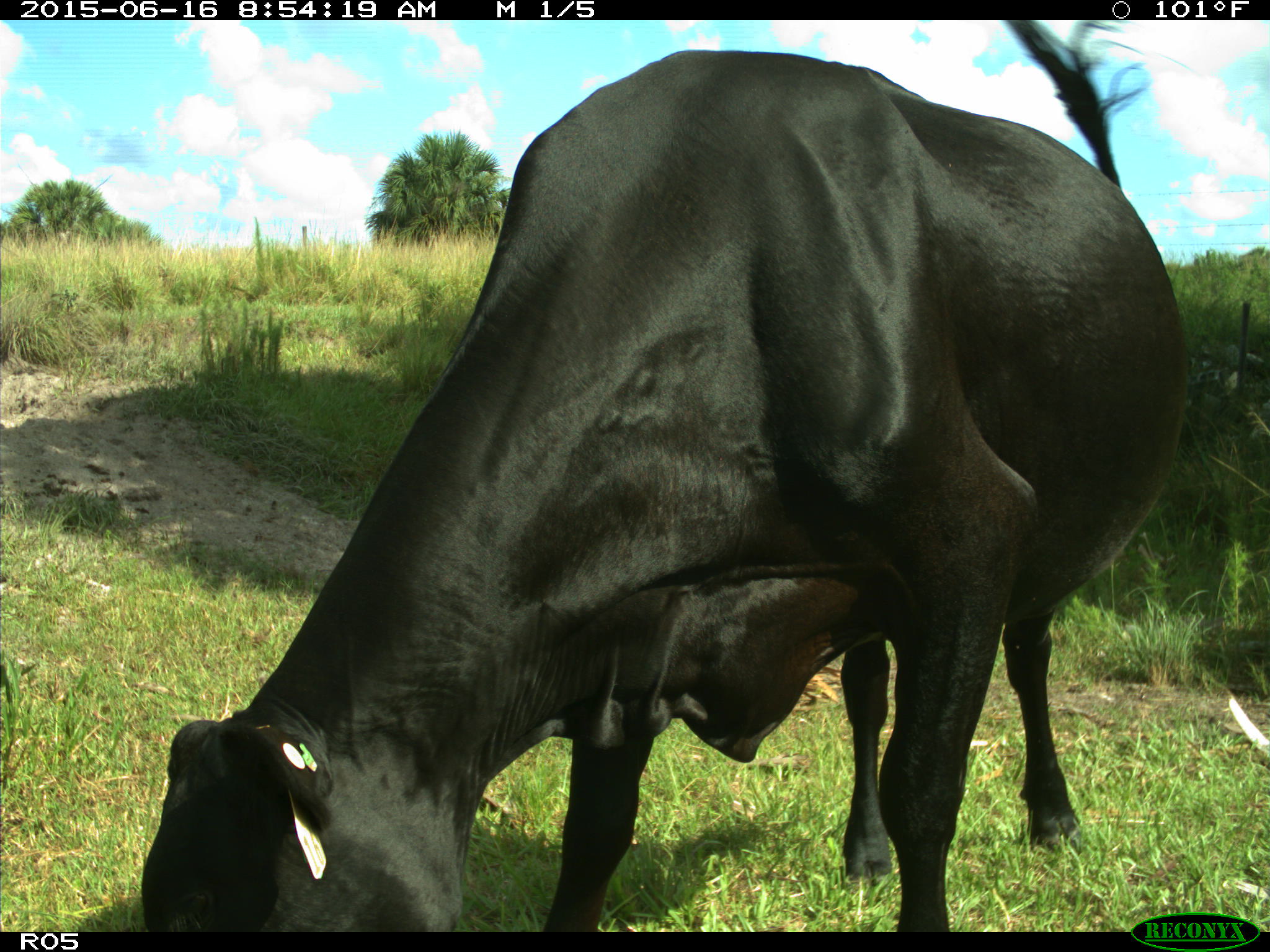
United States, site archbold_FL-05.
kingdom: Animalia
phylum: Chordata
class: Mammalia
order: Artiodactyla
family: Bovidae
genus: Bos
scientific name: Bos taurus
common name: domestic cow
Bos taurus (domestic cow).